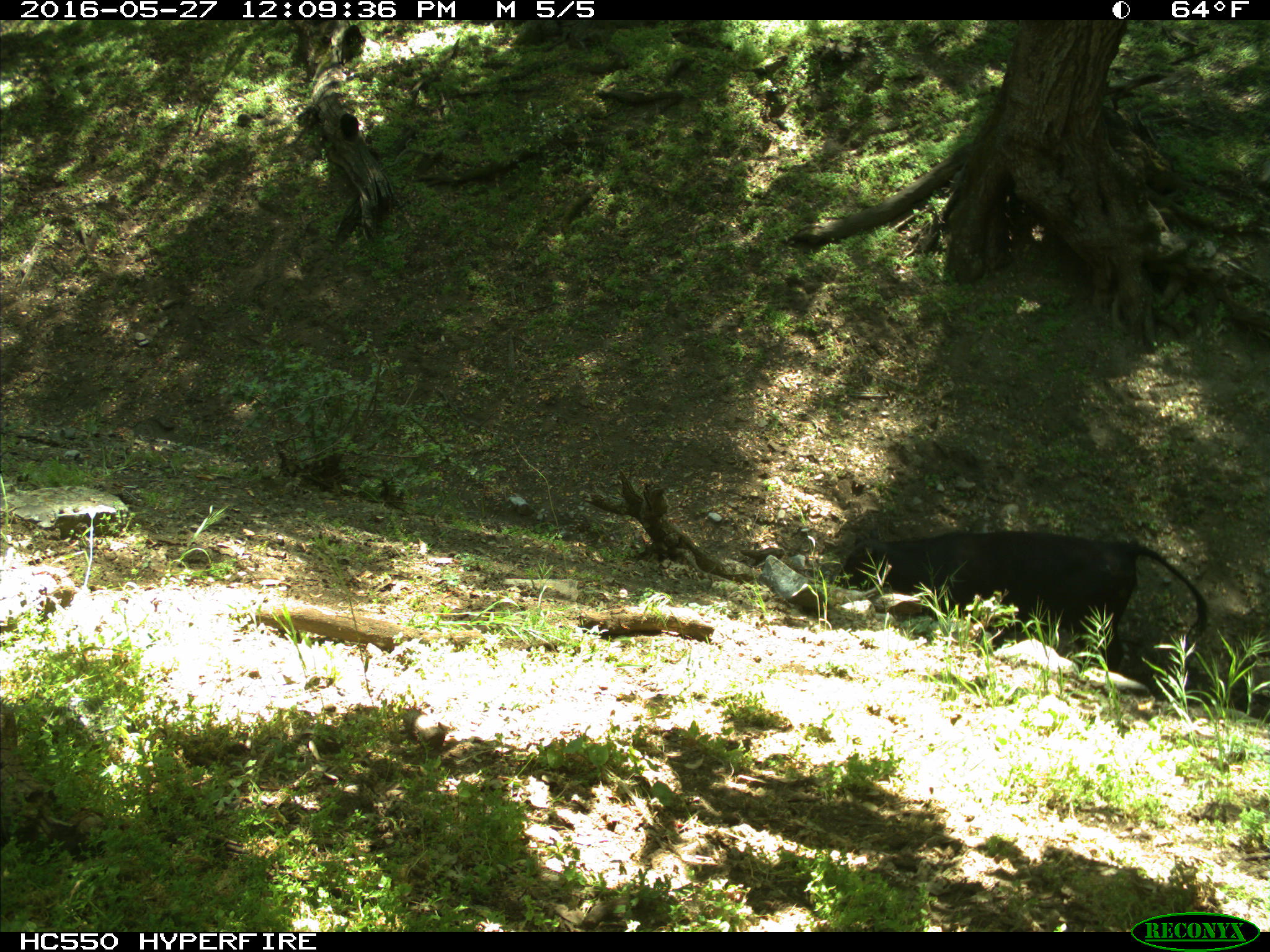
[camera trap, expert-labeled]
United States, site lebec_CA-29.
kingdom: Animalia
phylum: Chordata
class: Mammalia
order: Artiodactyla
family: Bovidae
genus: Bos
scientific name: Bos taurus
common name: domestic cow